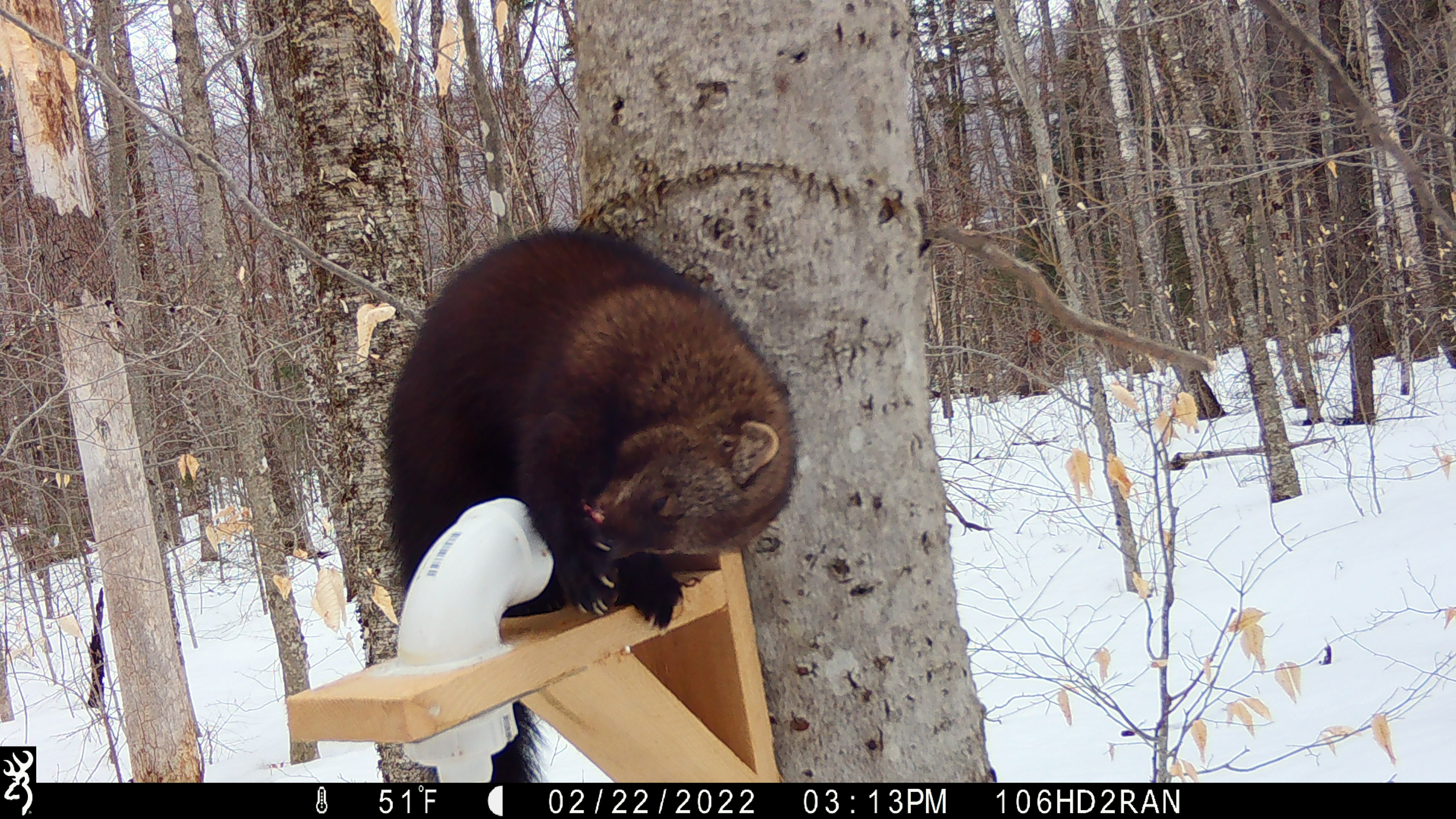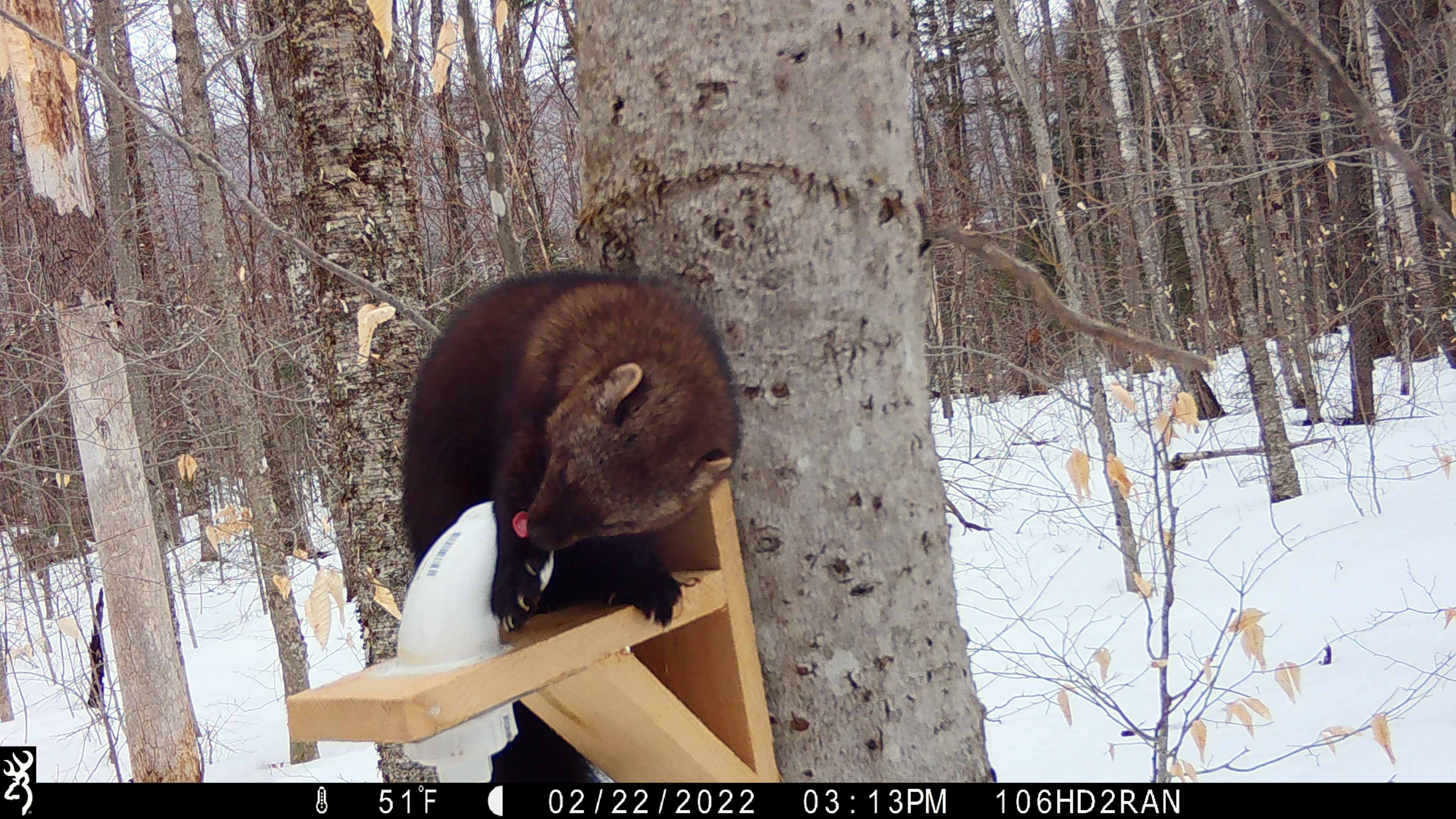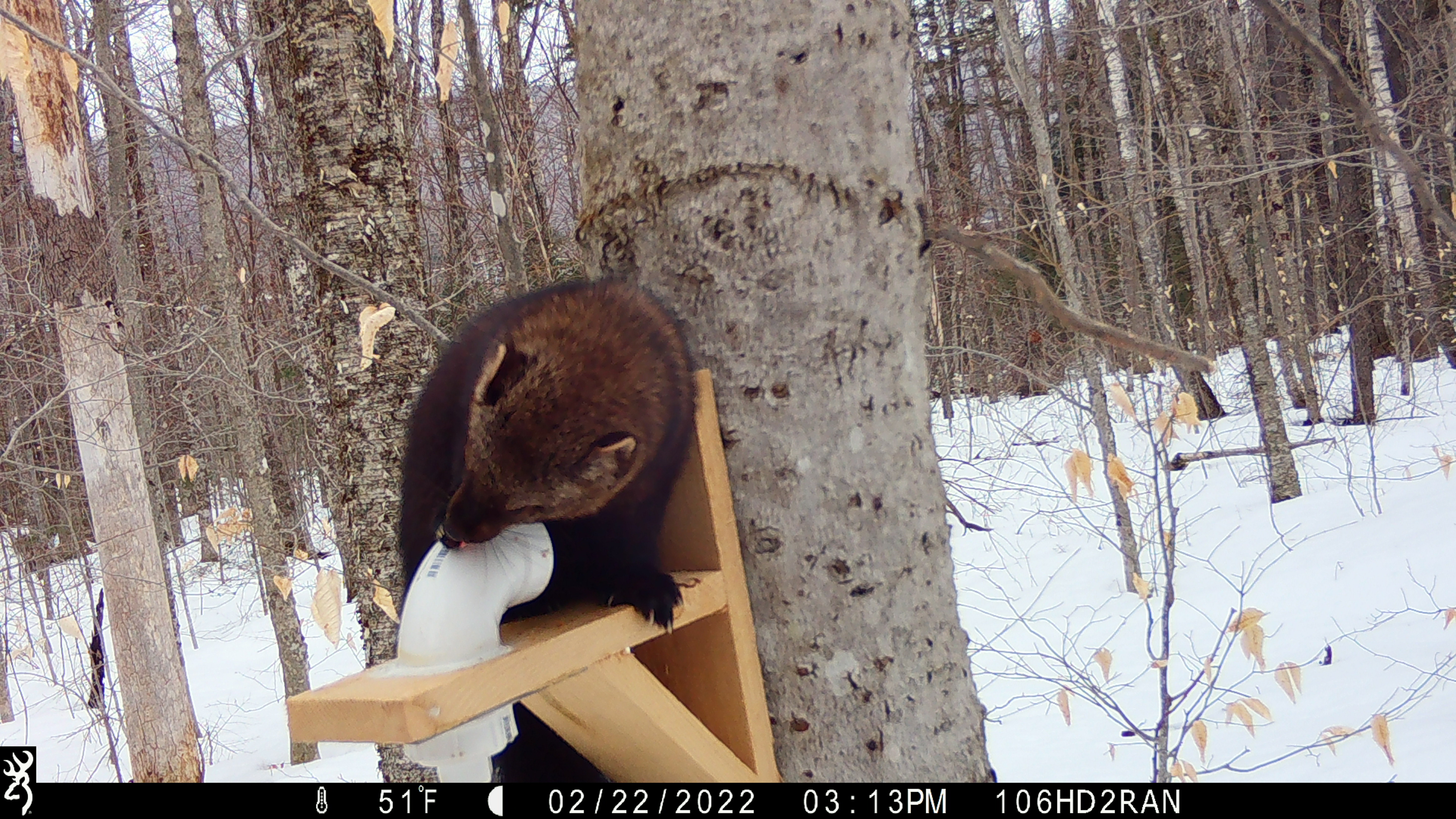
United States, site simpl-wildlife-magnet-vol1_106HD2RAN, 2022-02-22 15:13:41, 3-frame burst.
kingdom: Animalia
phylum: Chordata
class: Mammalia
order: Carnivora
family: Mustelidae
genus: Pekania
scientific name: Pekania pennanti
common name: fisher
Fisher (Pekania pennanti).